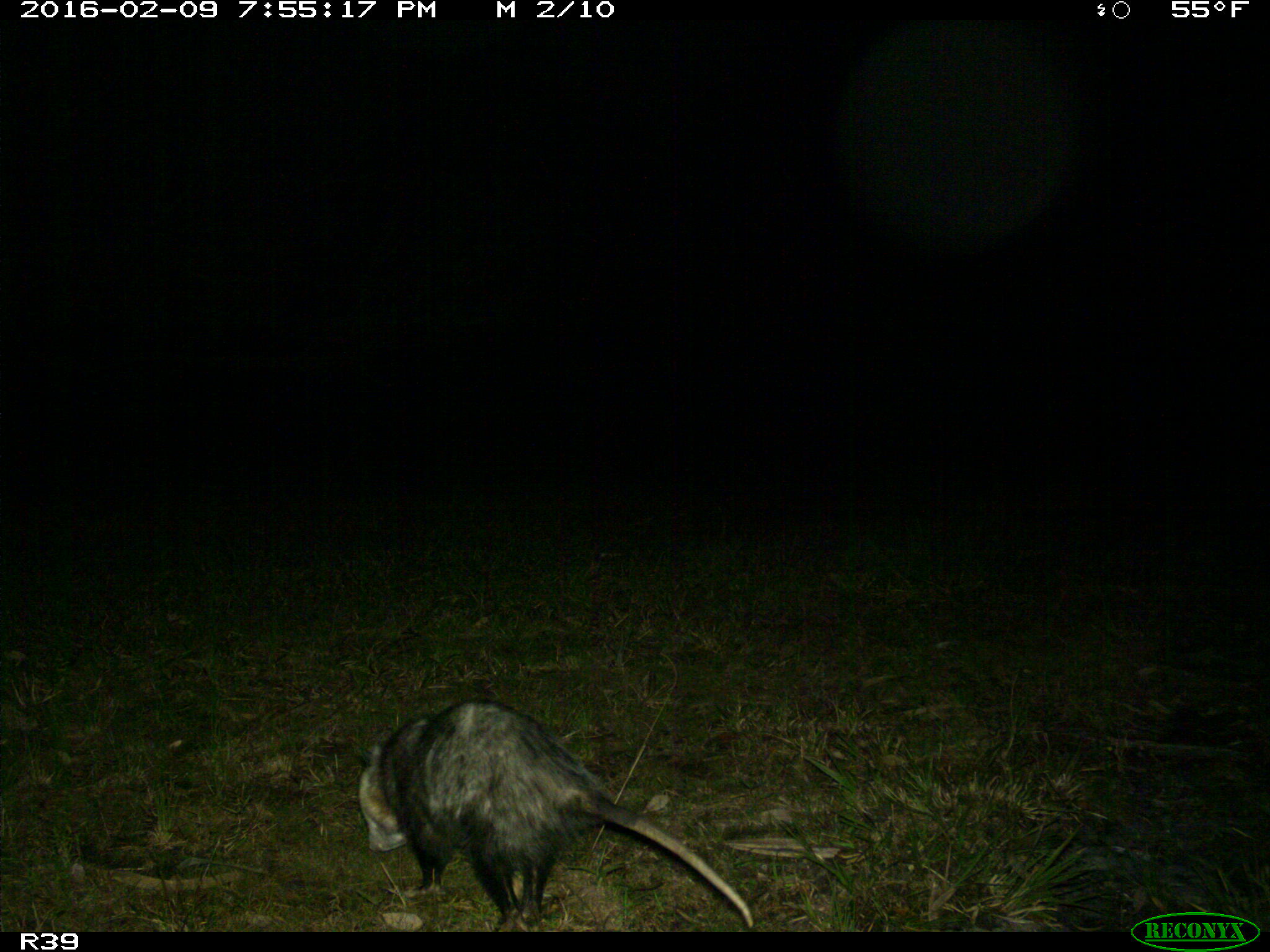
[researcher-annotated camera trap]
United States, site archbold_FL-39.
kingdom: Animalia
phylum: Chordata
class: Mammalia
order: Didelphimorphia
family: Didelphidae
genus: Didelphis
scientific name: Didelphis virginiana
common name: virginia opossum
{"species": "Didelphis virginiana (virginia opossum)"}